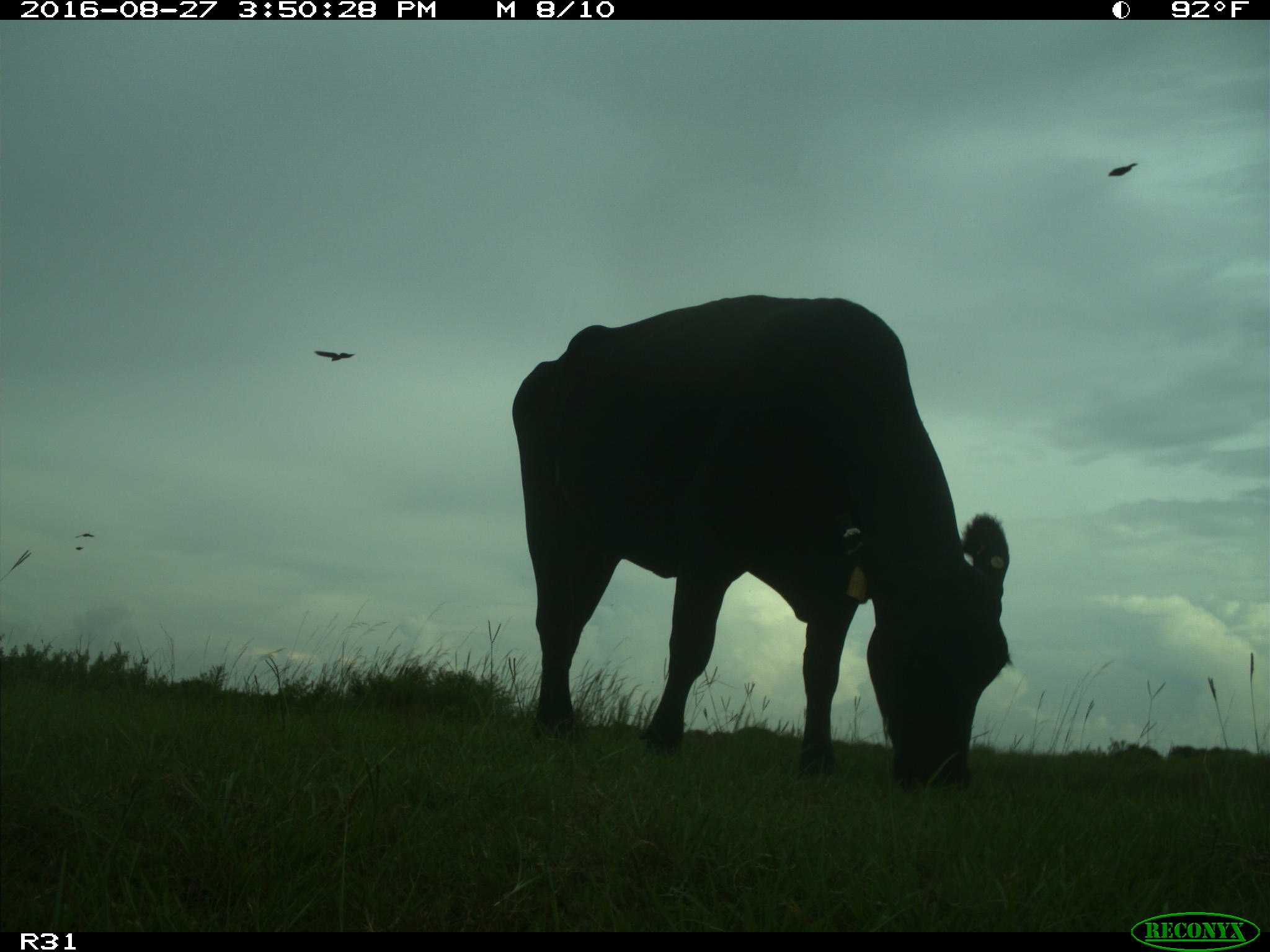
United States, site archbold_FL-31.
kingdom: Animalia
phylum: Chordata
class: Mammalia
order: Artiodactyla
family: Bovidae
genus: Bos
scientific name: Bos taurus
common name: domestic cow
Bos taurus (domestic cow).